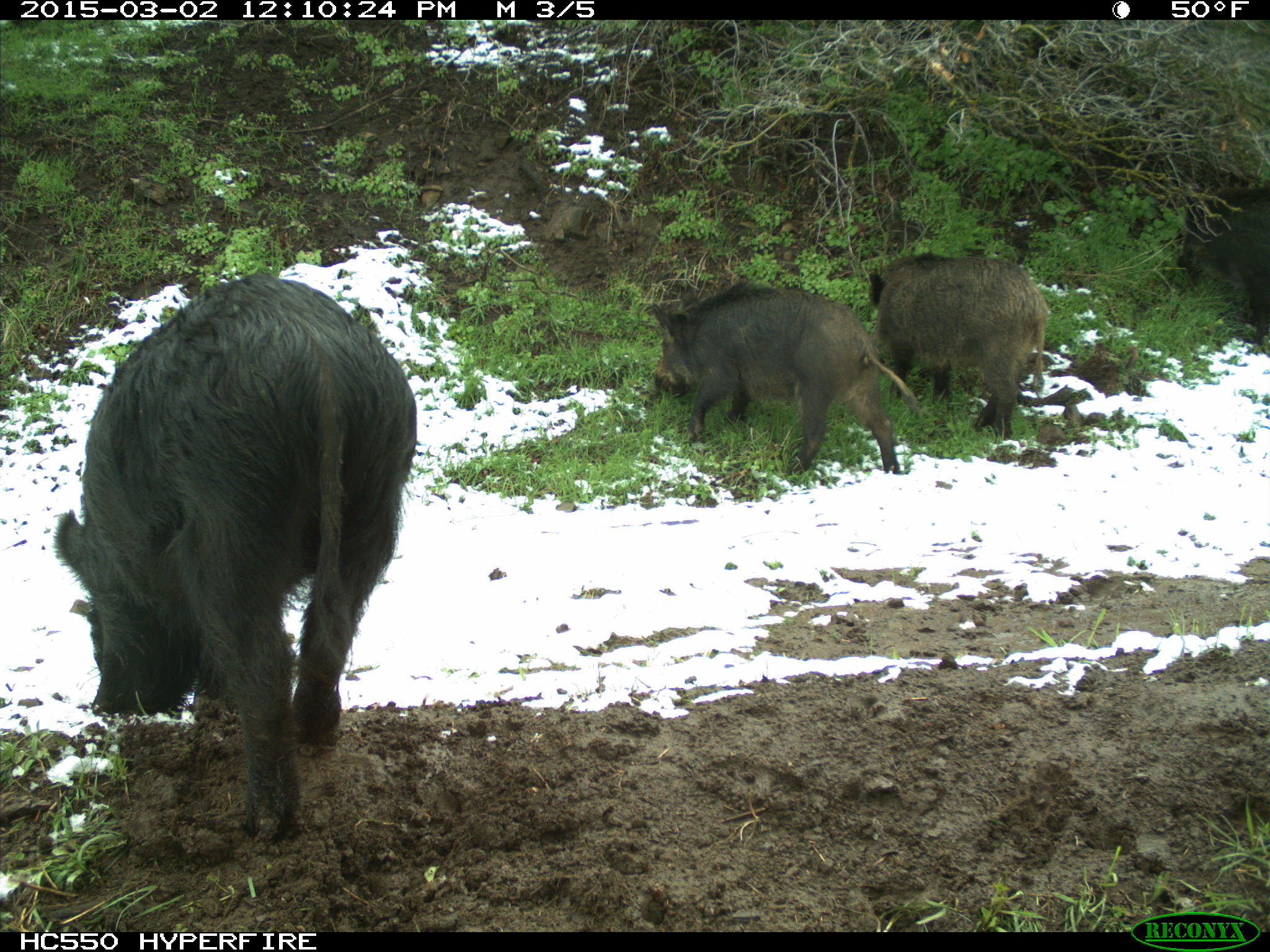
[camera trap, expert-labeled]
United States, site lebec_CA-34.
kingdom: Animalia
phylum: Chordata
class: Mammalia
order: Artiodactyla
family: Suidae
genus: Sus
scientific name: Sus scrofa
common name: wild boar